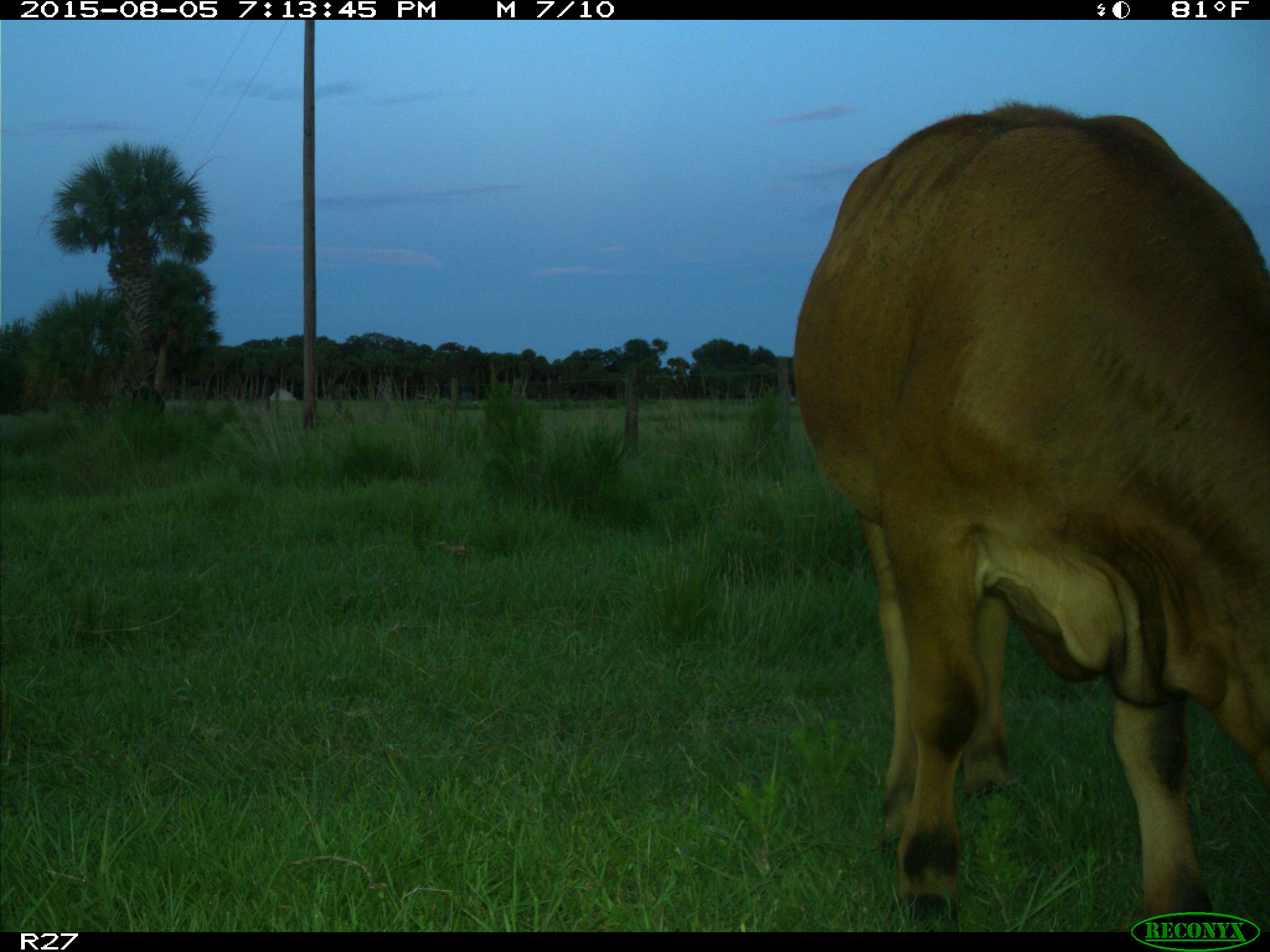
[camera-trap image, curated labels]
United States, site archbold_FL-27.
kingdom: Animalia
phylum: Chordata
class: Mammalia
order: Artiodactyla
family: Bovidae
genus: Bos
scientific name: Bos taurus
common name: domestic cow